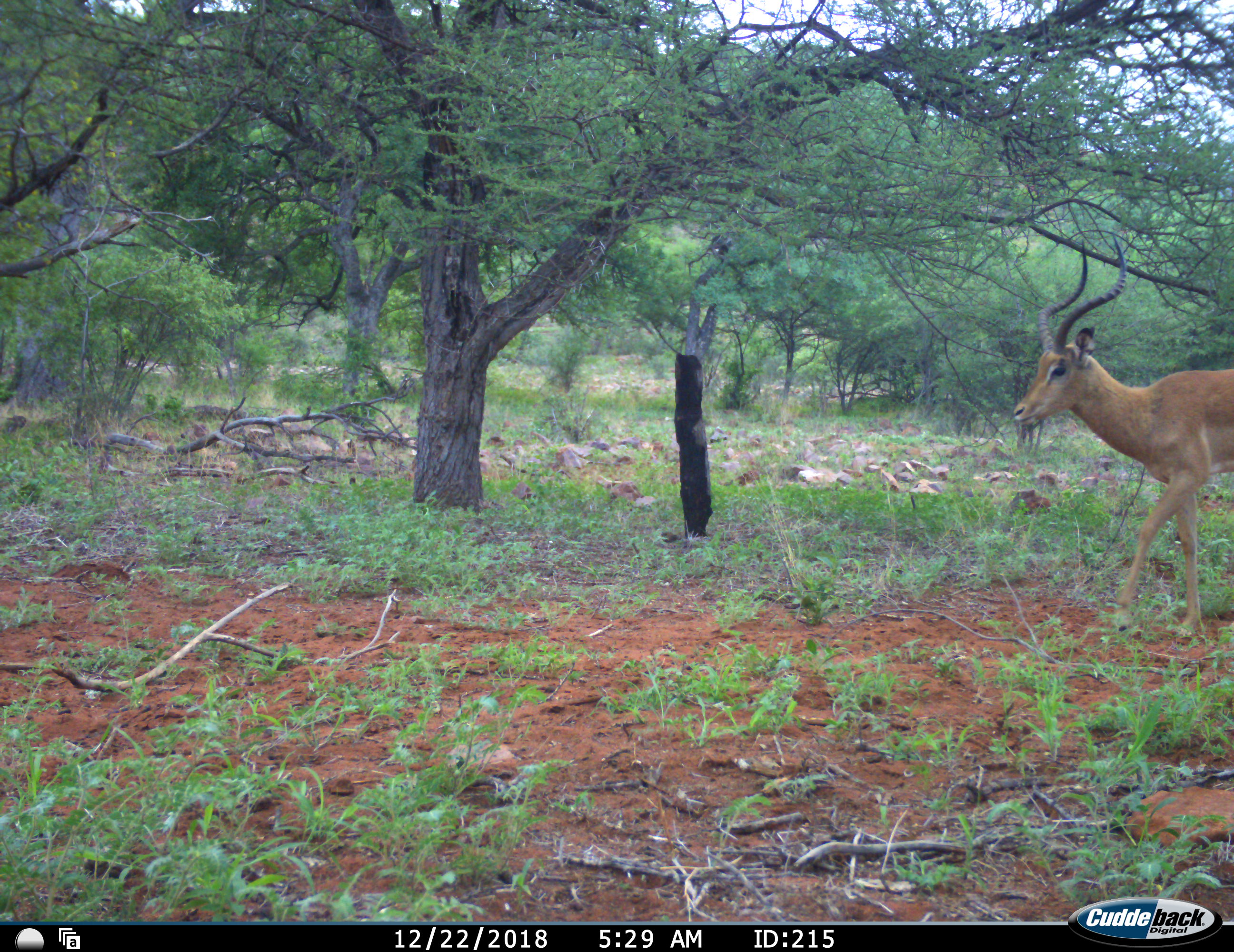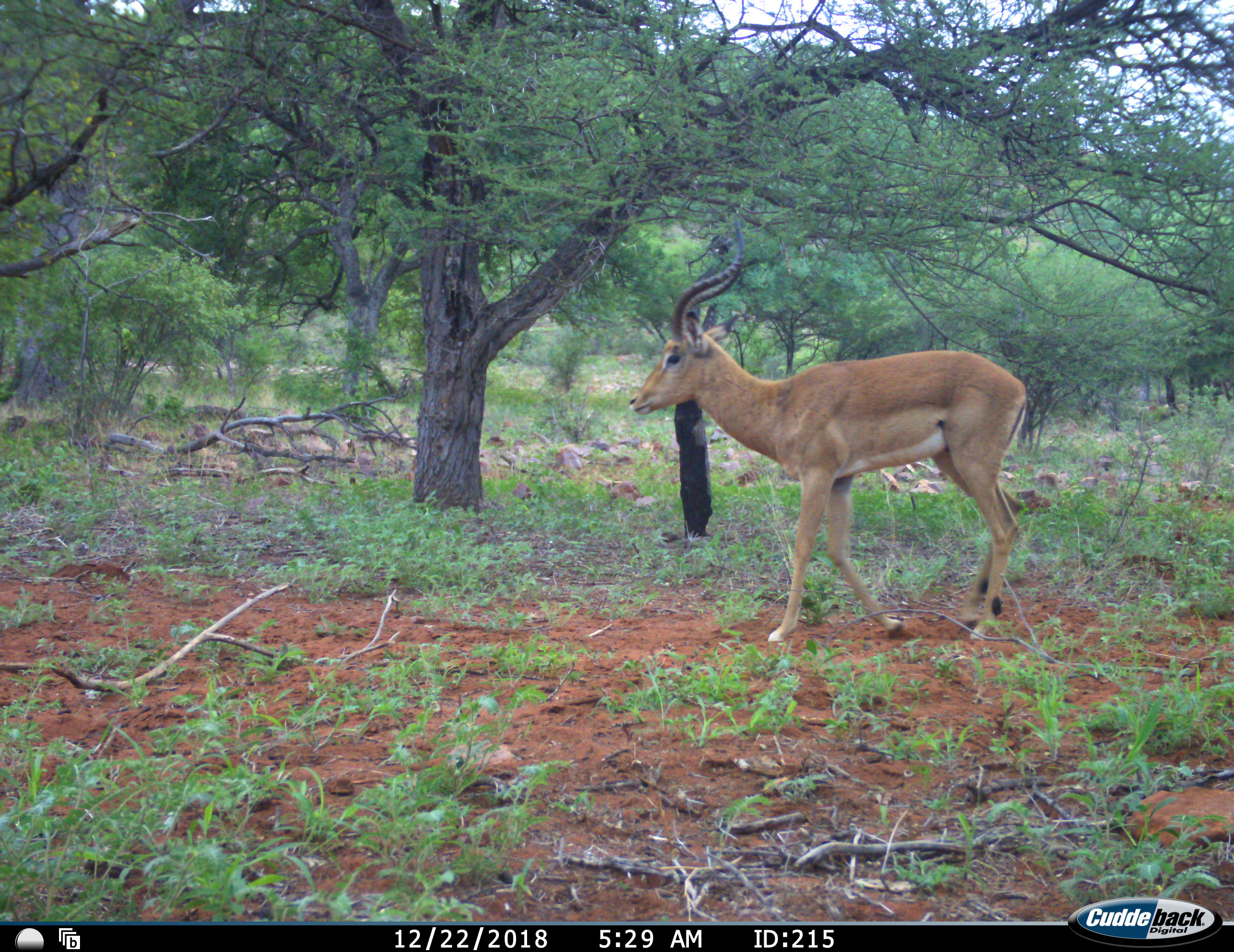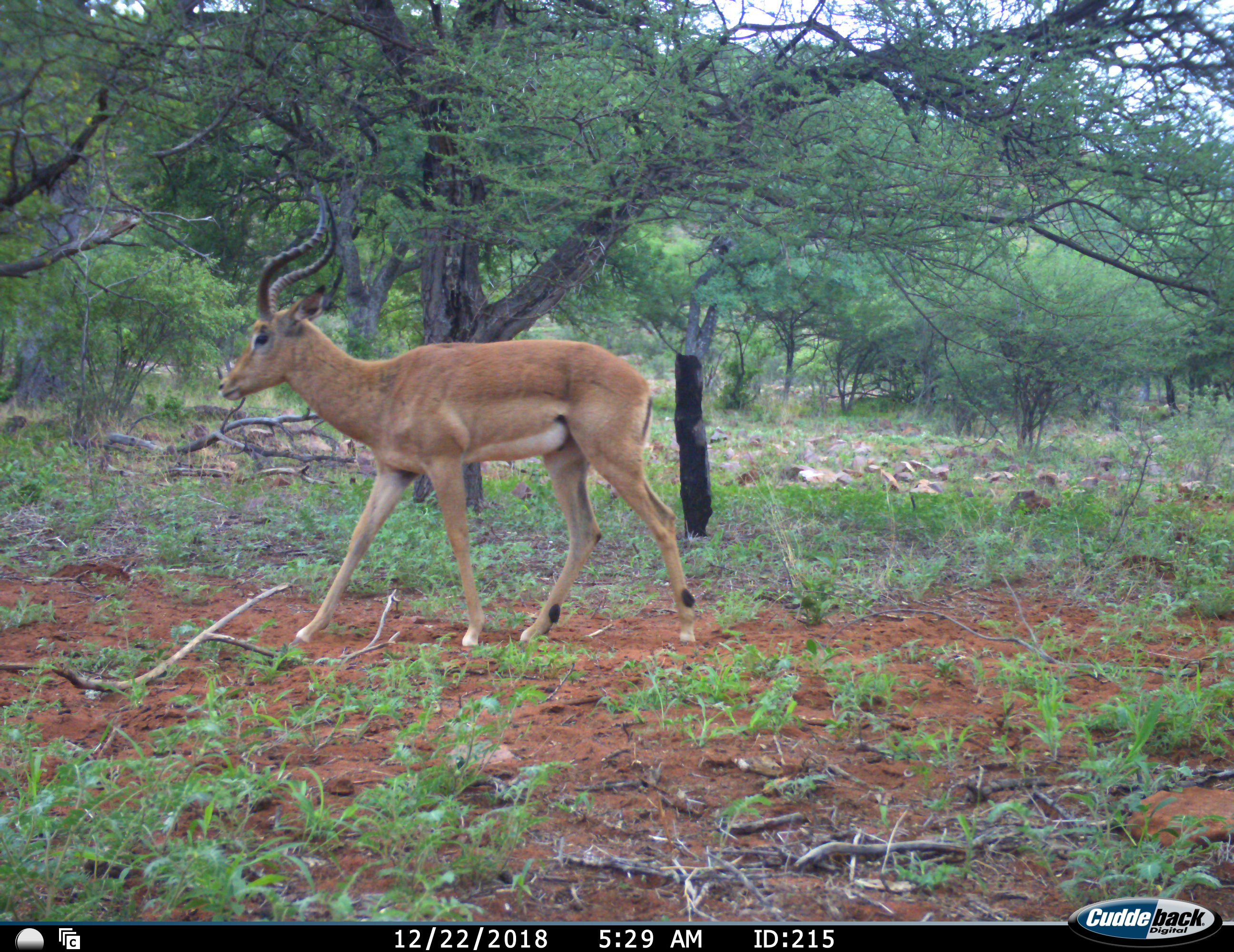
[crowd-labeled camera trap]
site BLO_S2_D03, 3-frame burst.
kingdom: Animalia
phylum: Chordata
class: Mammalia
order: Artiodactyla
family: Bovidae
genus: Aepyceros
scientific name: Aepyceros melampus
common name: impala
Impala (Aepyceros melampus), count 1. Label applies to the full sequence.